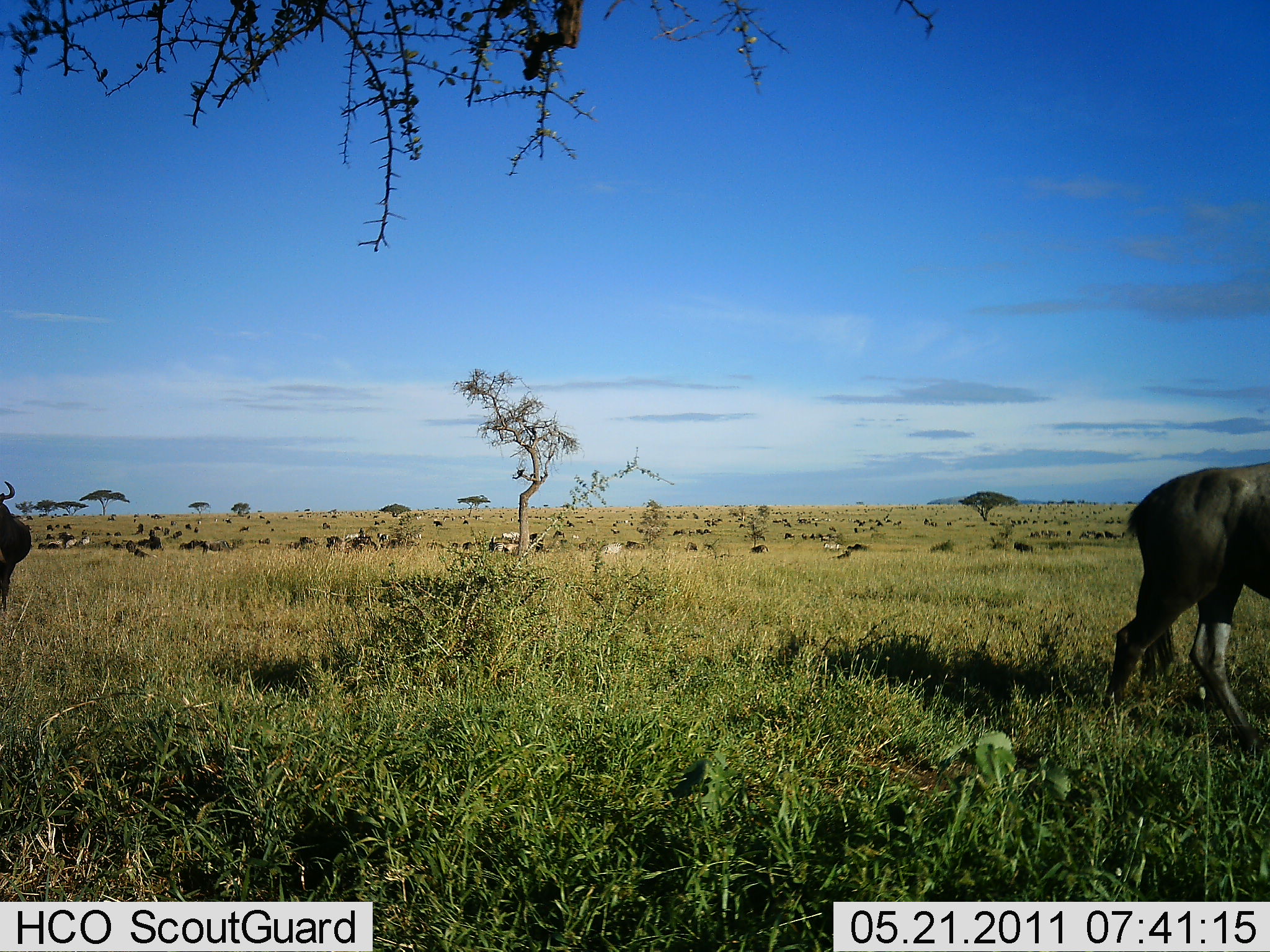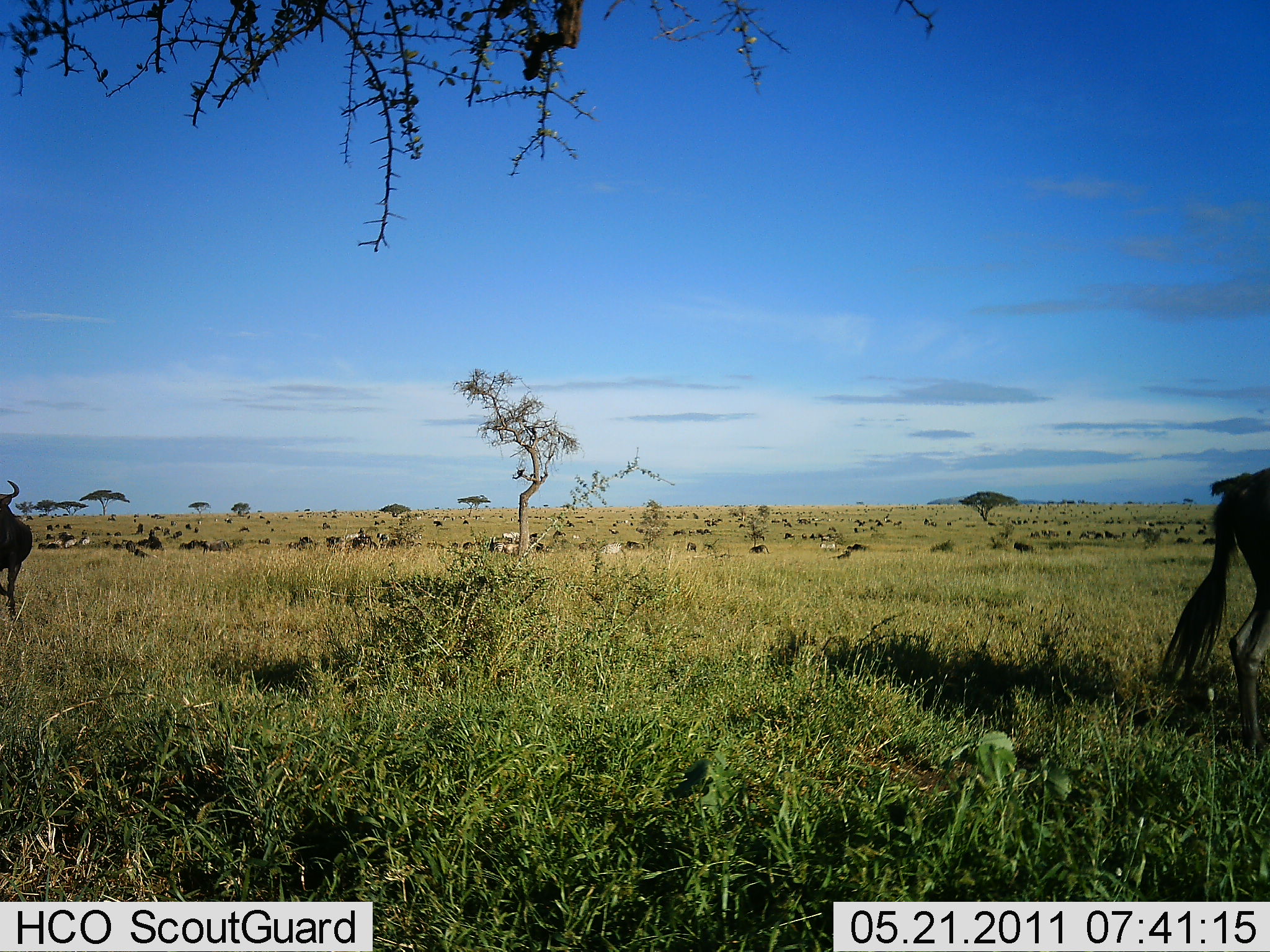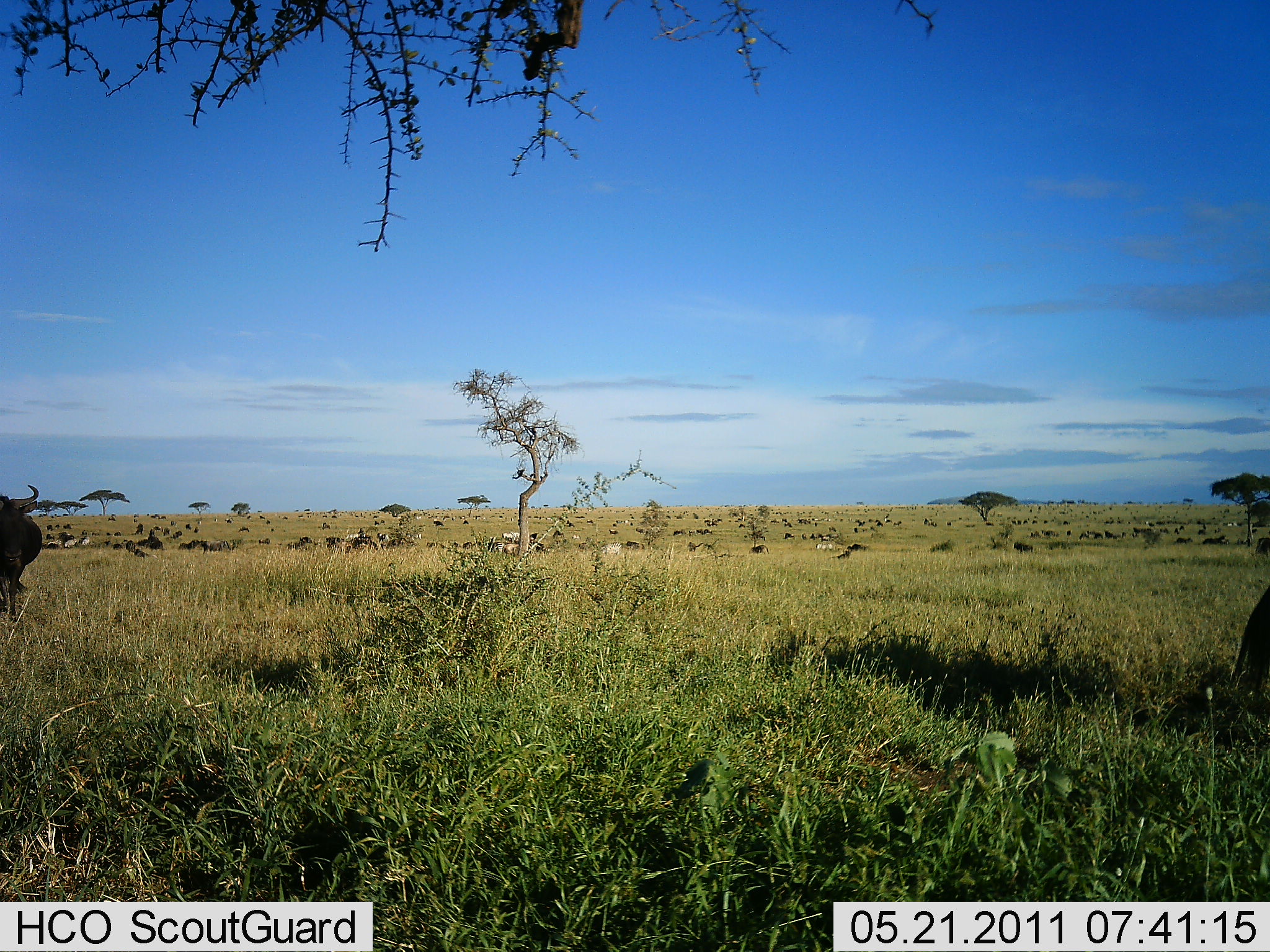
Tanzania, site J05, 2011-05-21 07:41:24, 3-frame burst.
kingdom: Animalia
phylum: Chordata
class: Mammalia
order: Artiodactyla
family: Bovidae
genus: Connochaetes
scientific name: Connochaetes taurinus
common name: blue wildebeest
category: wildebeest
Wildebeest (blue wildebeest) (Connochaetes taurinus), count 51+. Behavior (volunteer vote fractions): standing 60%, resting 40%, moving 80%, interacting 10%. Young present (vote fraction): 0%. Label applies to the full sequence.